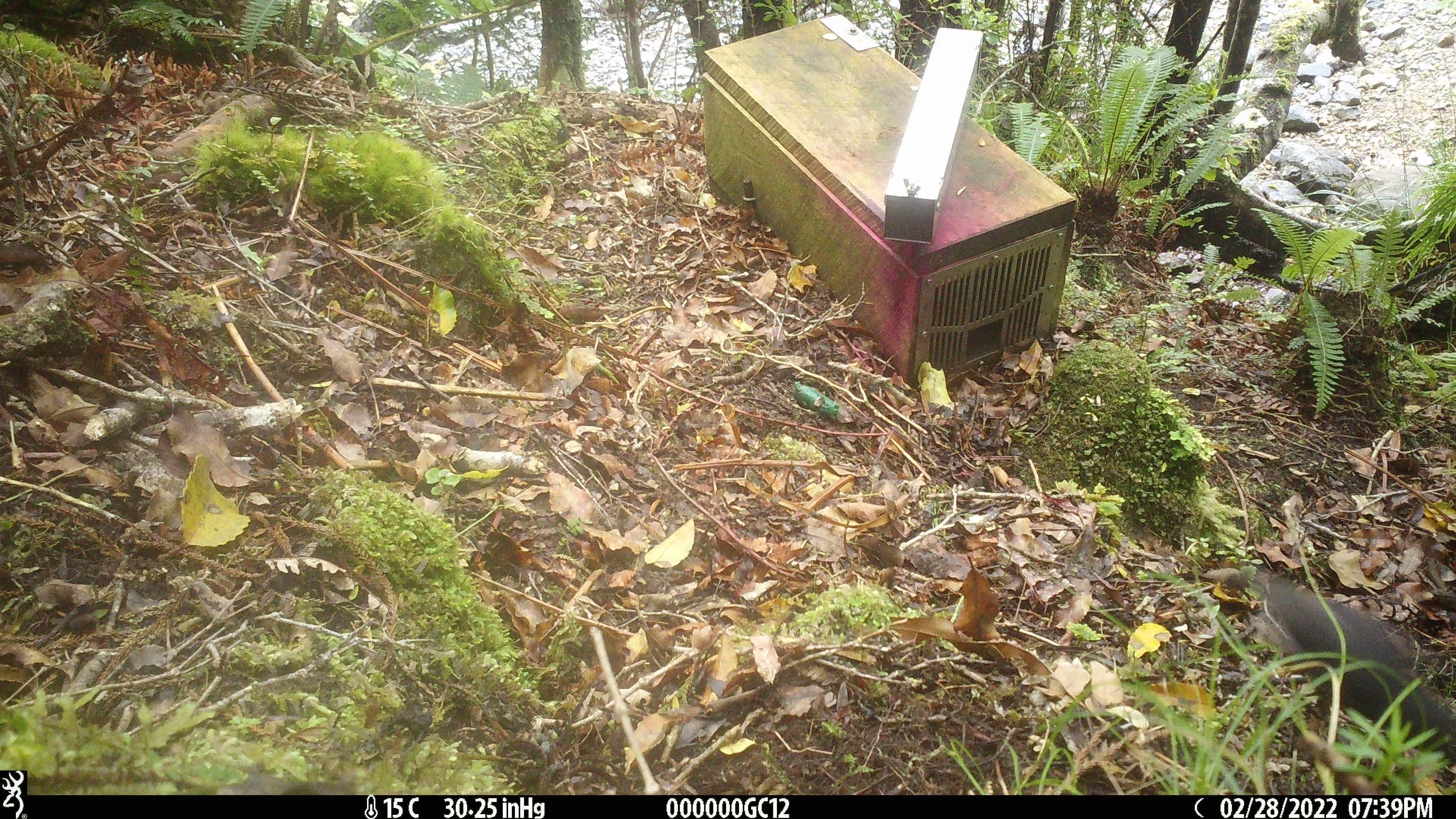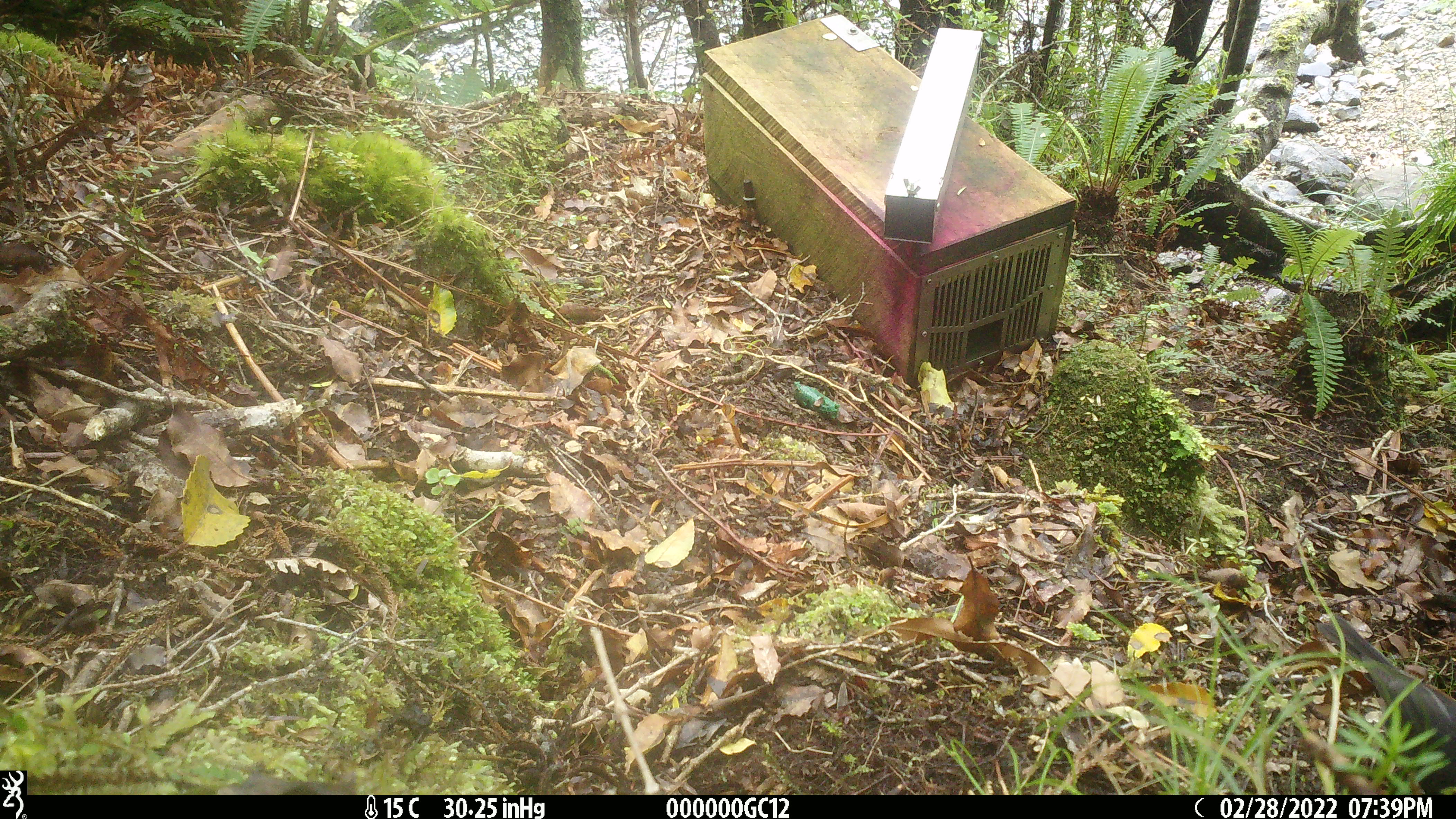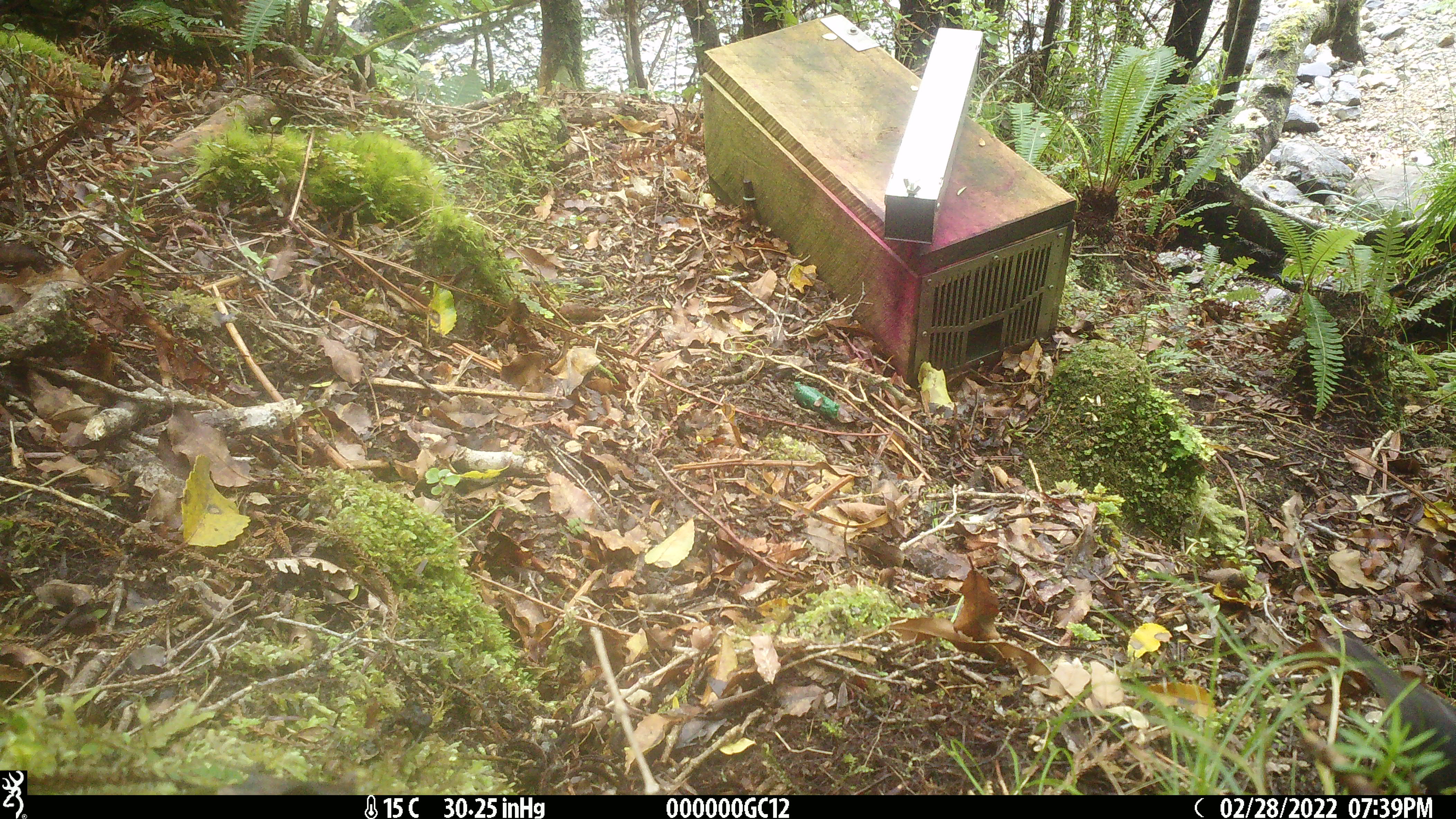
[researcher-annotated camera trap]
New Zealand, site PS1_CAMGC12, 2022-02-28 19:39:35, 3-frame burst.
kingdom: Animalia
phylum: Chordata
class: Aves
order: Passeriformes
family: Petroicidae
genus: Petroica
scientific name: Petroica australis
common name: new zealand robin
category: robin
Robin (new zealand robin) (Petroica australis).